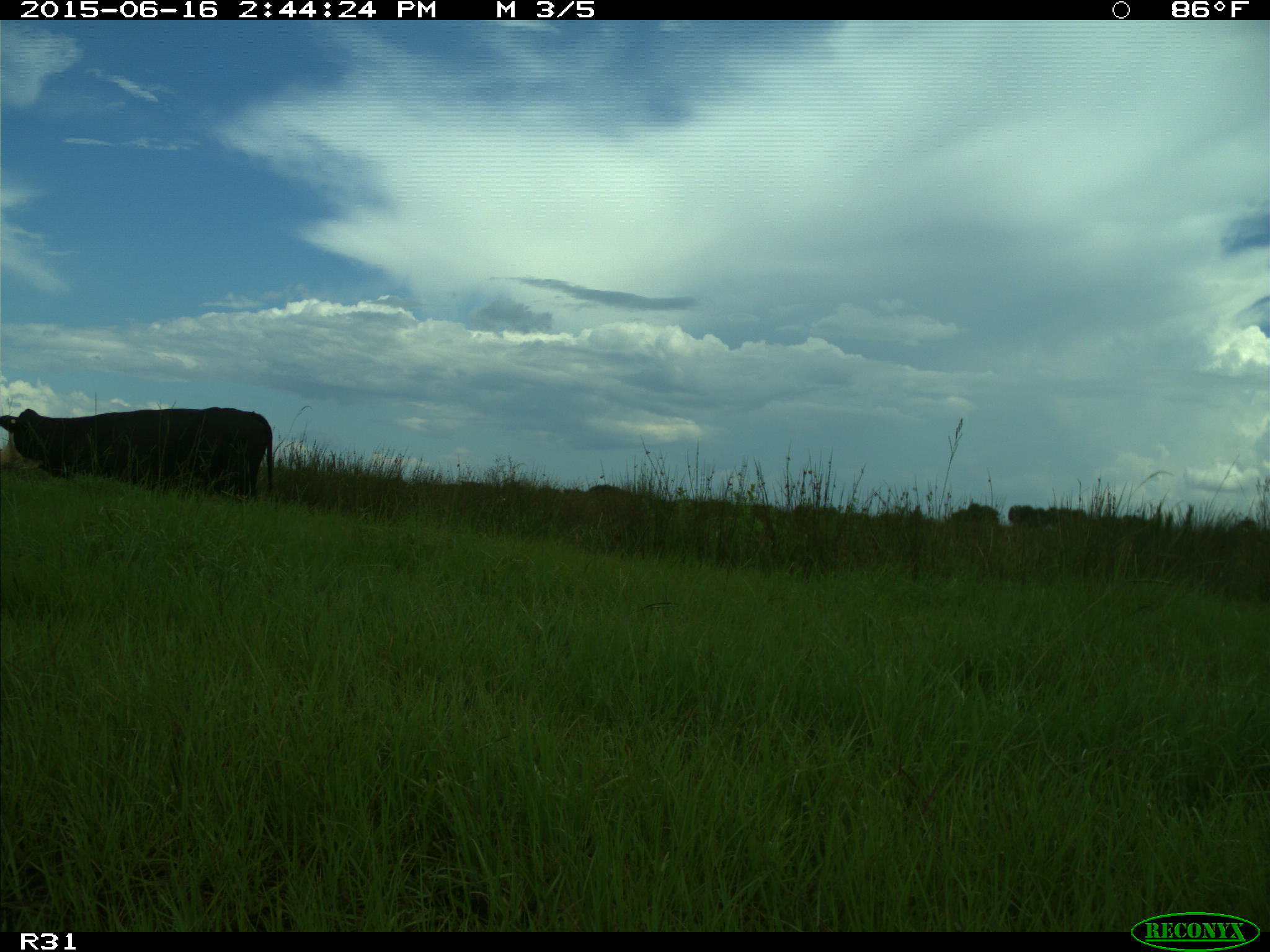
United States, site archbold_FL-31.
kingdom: Animalia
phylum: Chordata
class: Mammalia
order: Artiodactyla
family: Bovidae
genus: Bos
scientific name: Bos taurus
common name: domestic cow